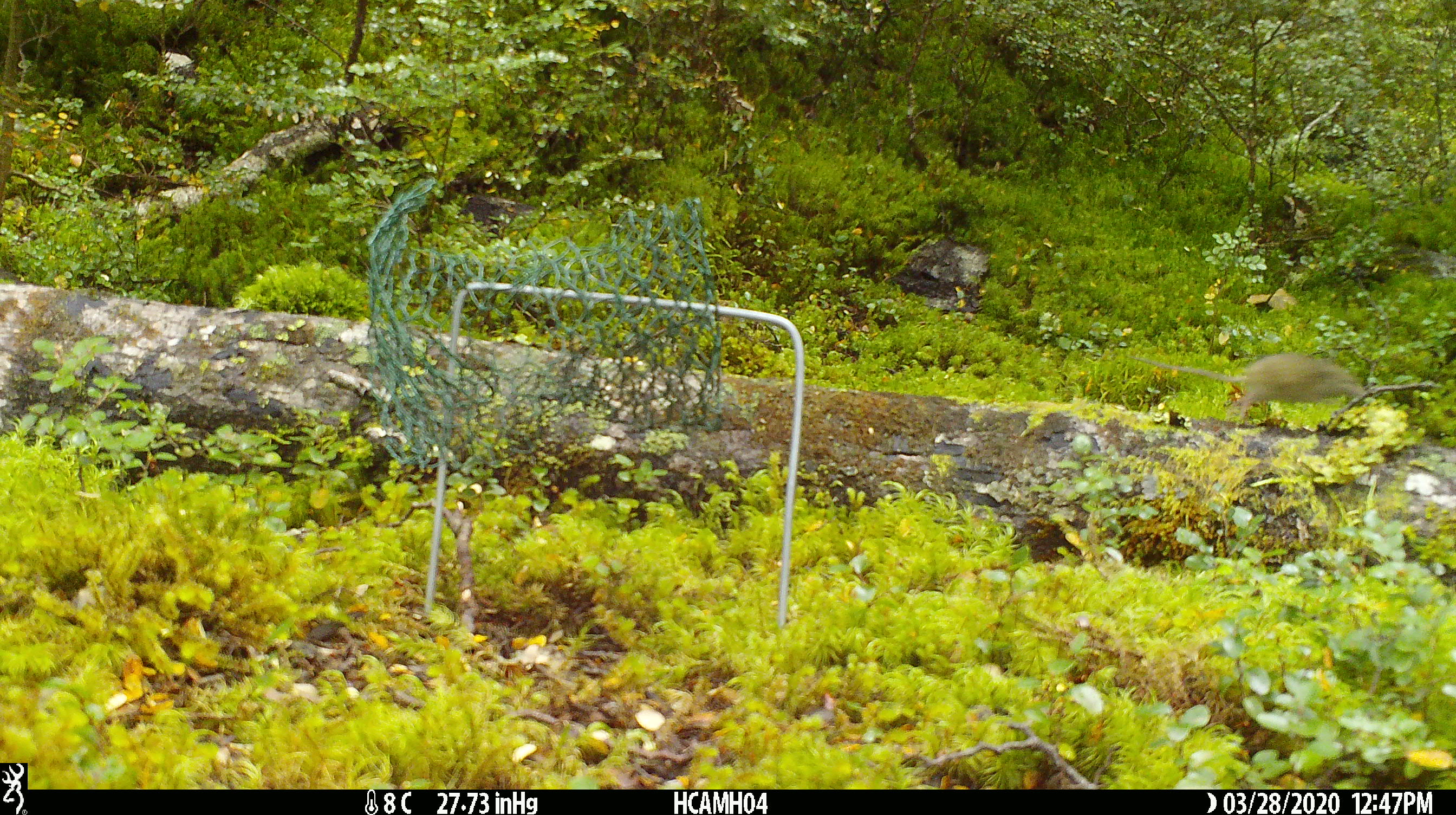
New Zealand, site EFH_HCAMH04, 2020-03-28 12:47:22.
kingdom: Animalia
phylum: Chordata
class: Mammalia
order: Rodentia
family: Muridae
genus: Mus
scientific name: Mus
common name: mouse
Mouse (Mus).